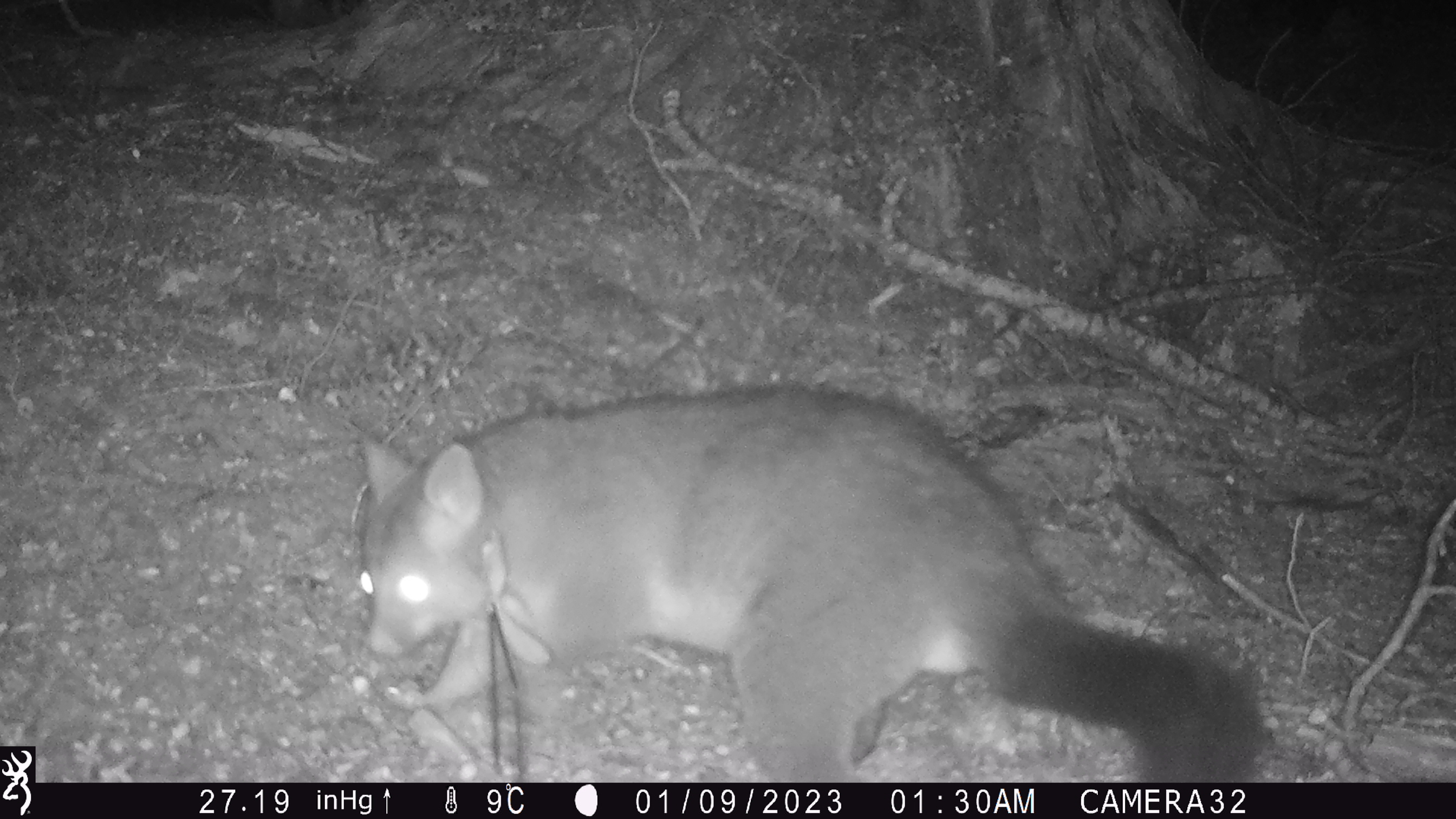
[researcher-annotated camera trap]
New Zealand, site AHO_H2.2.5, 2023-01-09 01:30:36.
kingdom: Animalia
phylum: Chordata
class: Mammalia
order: Diprotodontia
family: Phalangeridae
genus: Trichosurus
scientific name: Trichosurus vulpecula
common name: common brushtail possum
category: possum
Possum (common brushtail possum) (Trichosurus vulpecula).